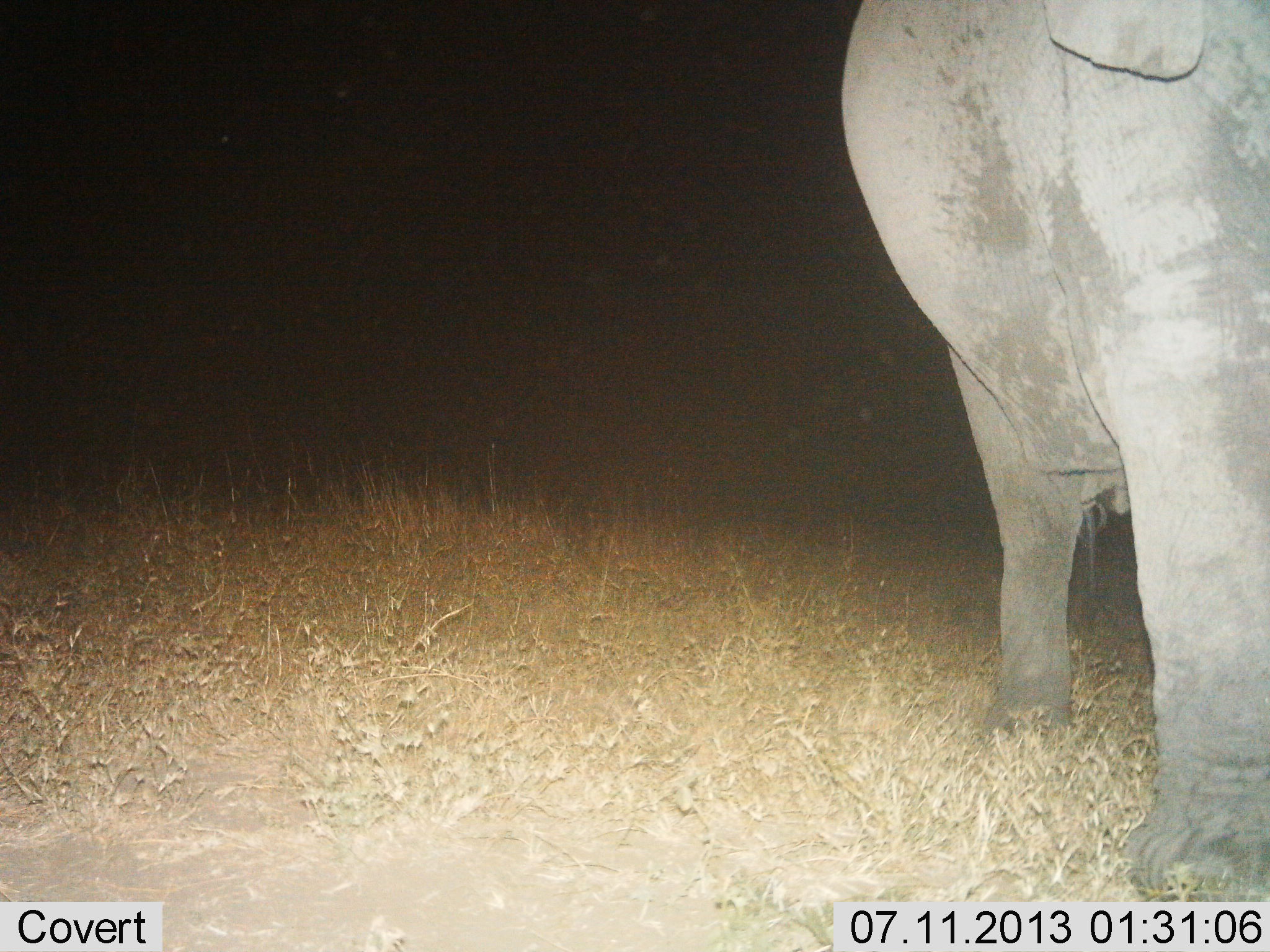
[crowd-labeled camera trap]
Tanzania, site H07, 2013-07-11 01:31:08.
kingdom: Animalia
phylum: Chordata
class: Mammalia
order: Proboscidea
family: Elephantidae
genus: Loxodonta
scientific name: Loxodonta africana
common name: african bush elephant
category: elephant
Elephant (african bush elephant) (Loxodonta africana), count 1. Behavior (volunteer vote fractions): standing 87%, resting 0%, moving 13%, interacting 0%. Young present (vote fraction): 0%. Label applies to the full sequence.